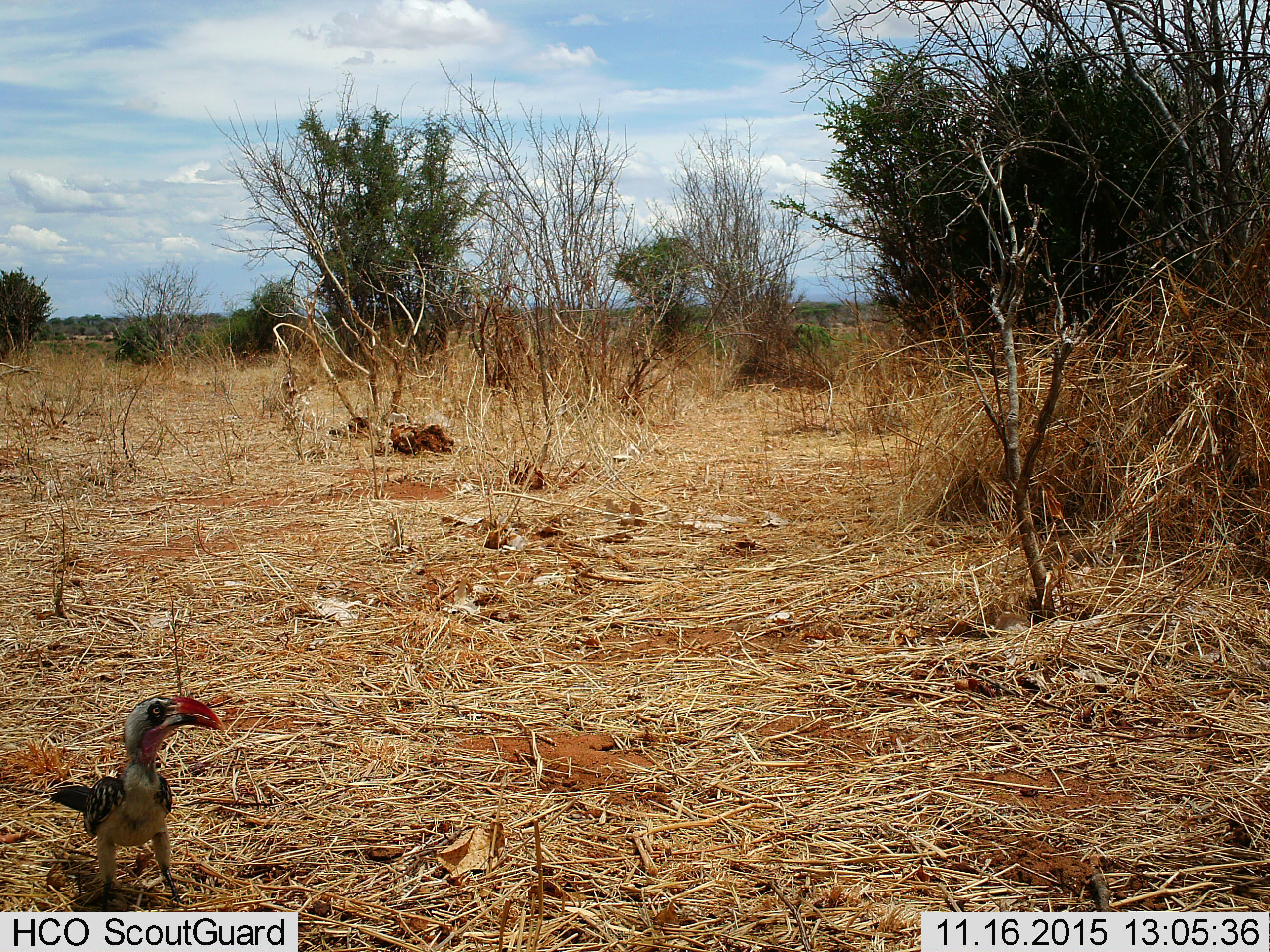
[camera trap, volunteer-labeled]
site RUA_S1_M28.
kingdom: Animalia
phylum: Chordata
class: Aves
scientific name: Aves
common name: bird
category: birdother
Birdother (bird) (Aves), count 1. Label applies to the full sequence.